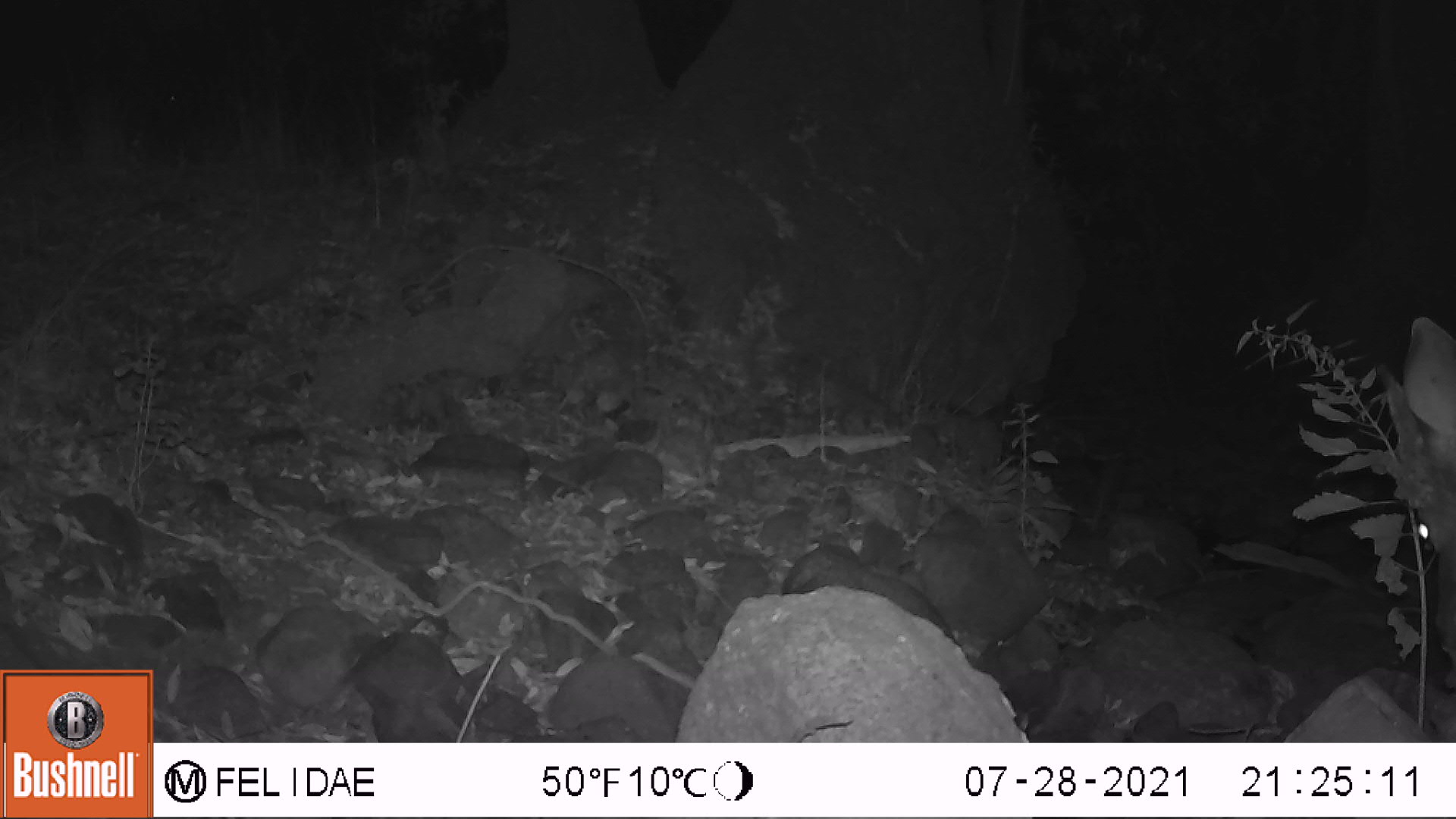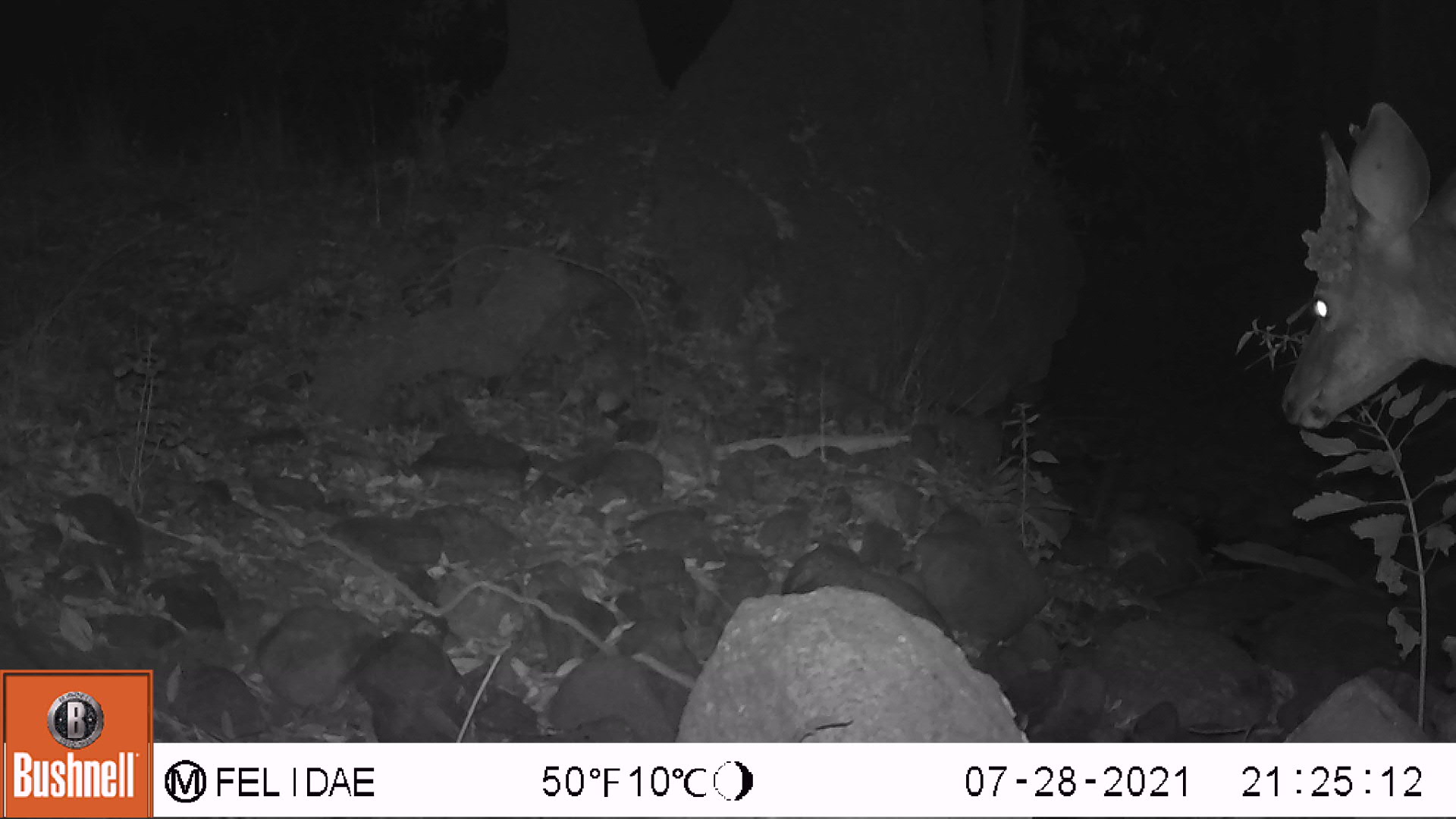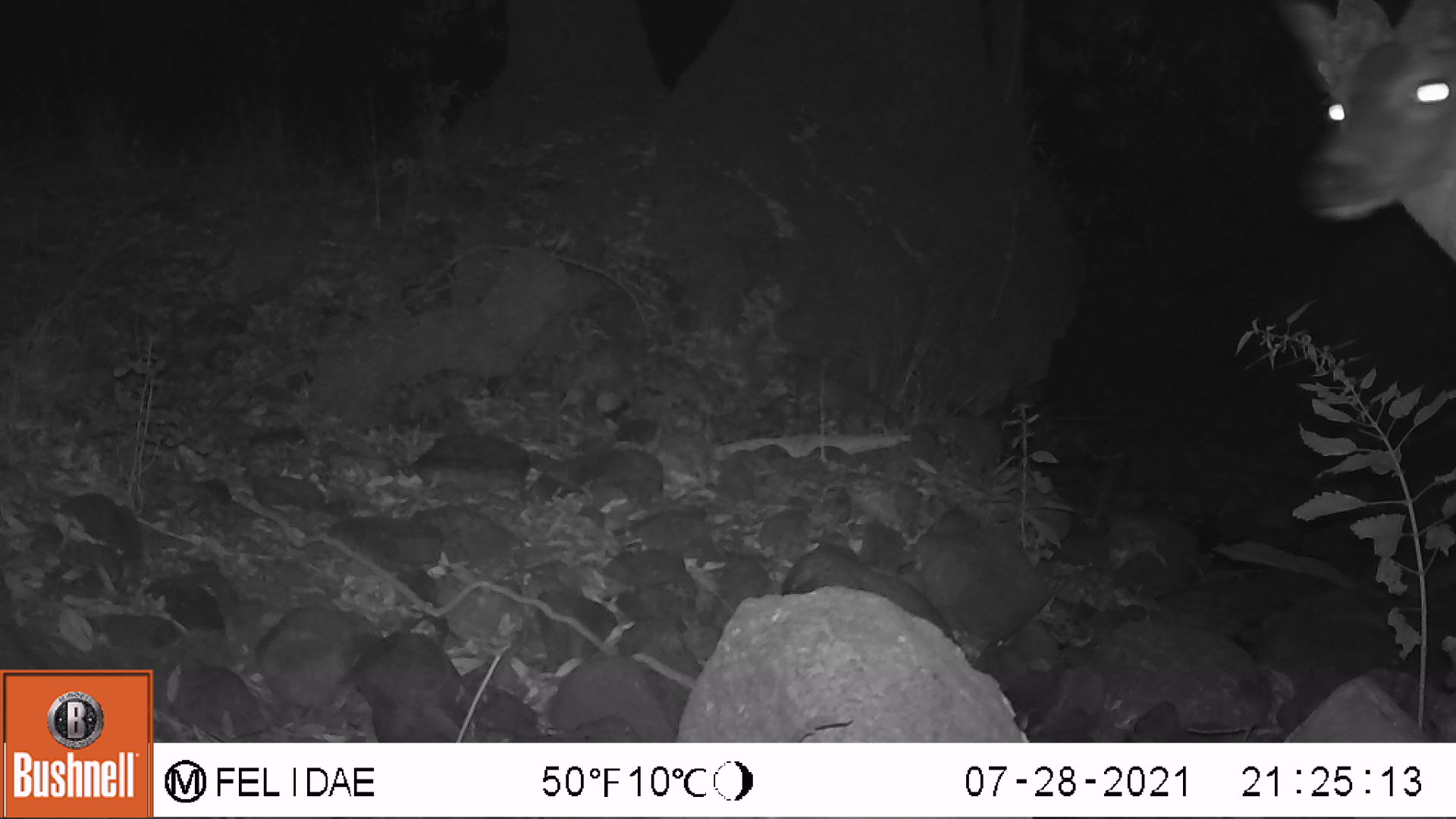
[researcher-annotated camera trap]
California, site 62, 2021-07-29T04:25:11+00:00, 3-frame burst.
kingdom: Animalia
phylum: Chordata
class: Mammalia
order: Artiodactyla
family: Cervidae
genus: Odocoileus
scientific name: Odocoileus hemionus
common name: mule deer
Mule deer (Odocoileus hemionus).